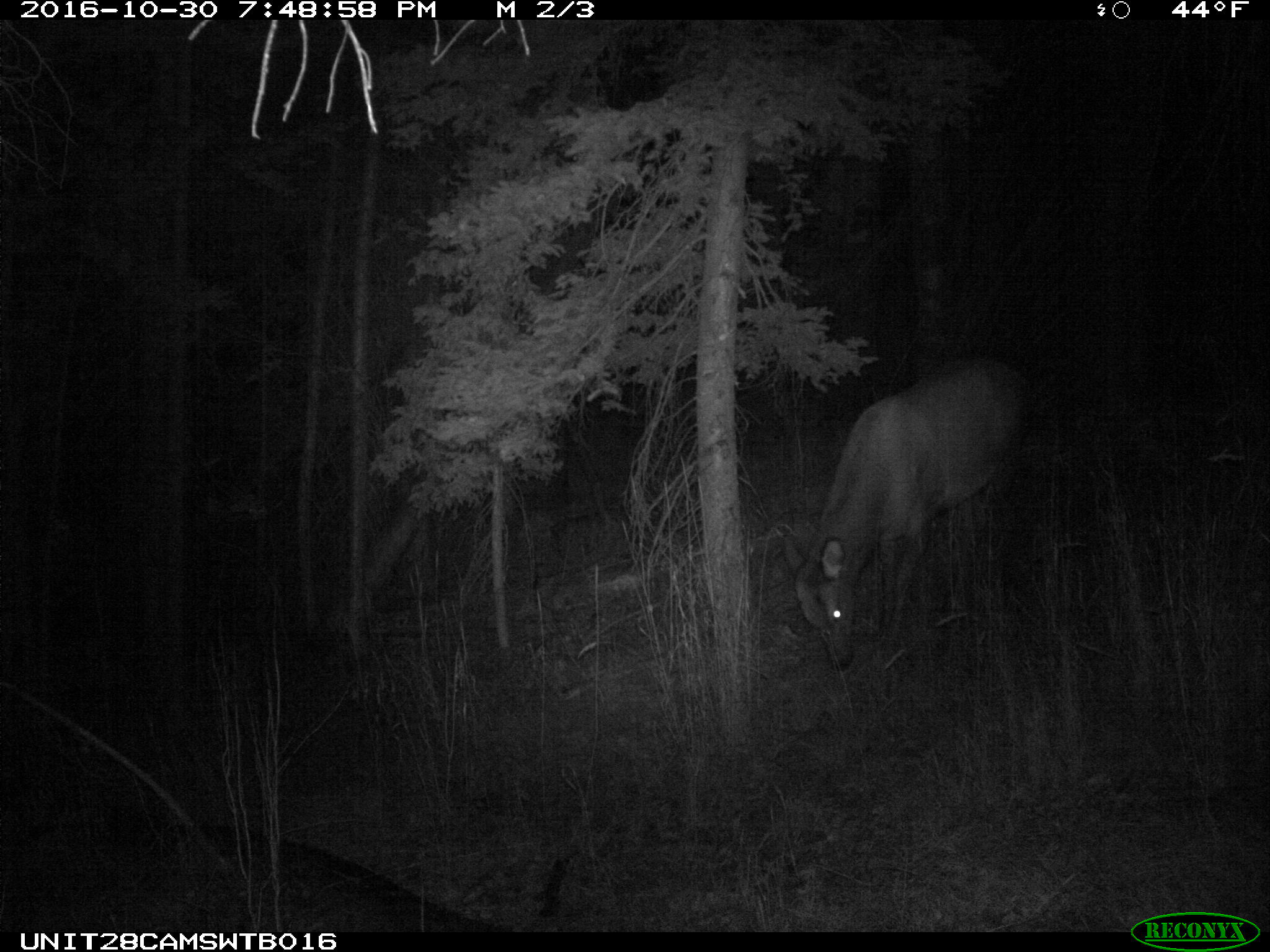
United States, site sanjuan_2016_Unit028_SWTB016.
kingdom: Animalia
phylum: Chordata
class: Mammalia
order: Artiodactyla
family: Cervidae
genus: Cervus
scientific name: Cervus elaphus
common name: red deer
Cervus elaphus (red deer).